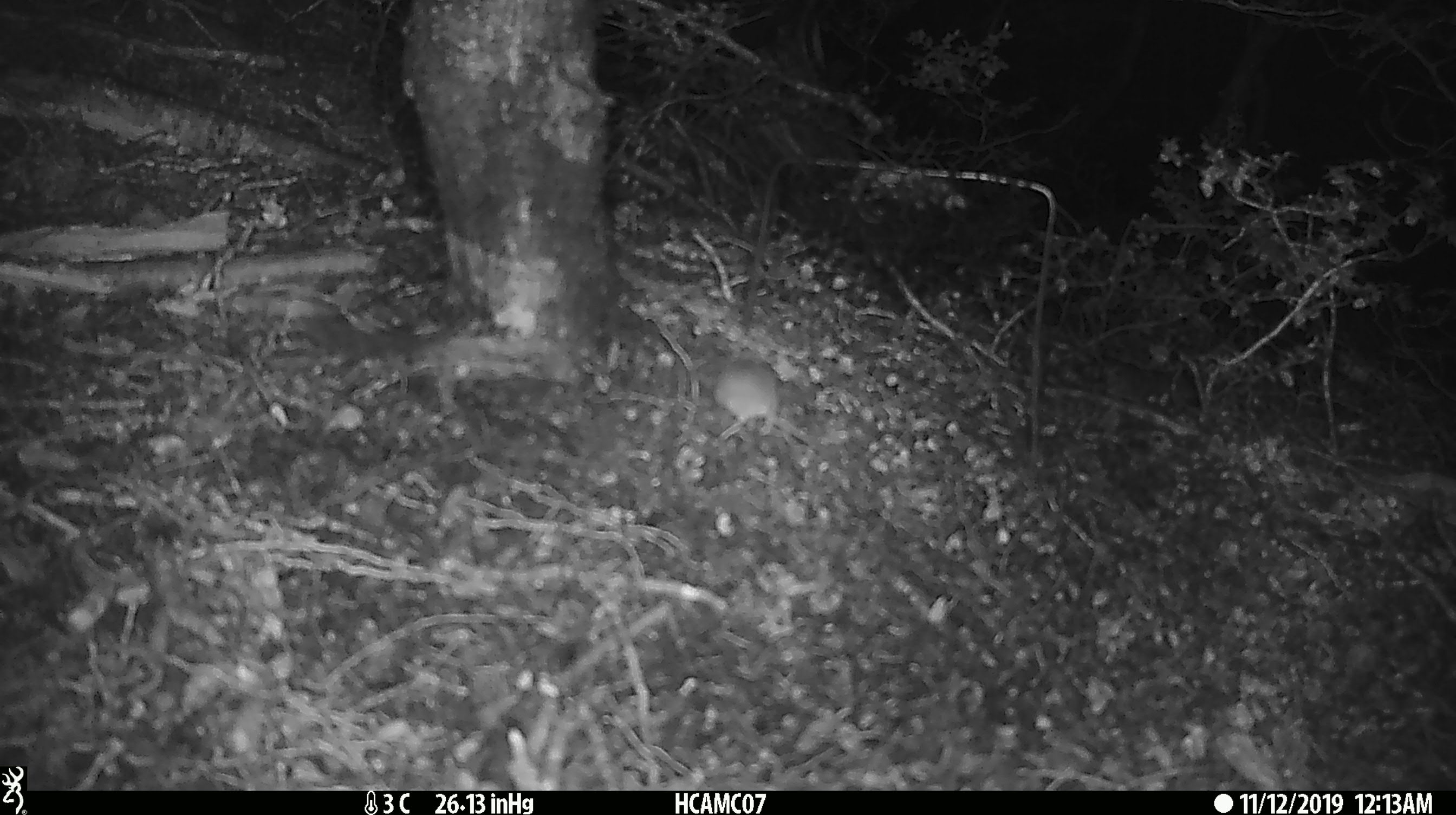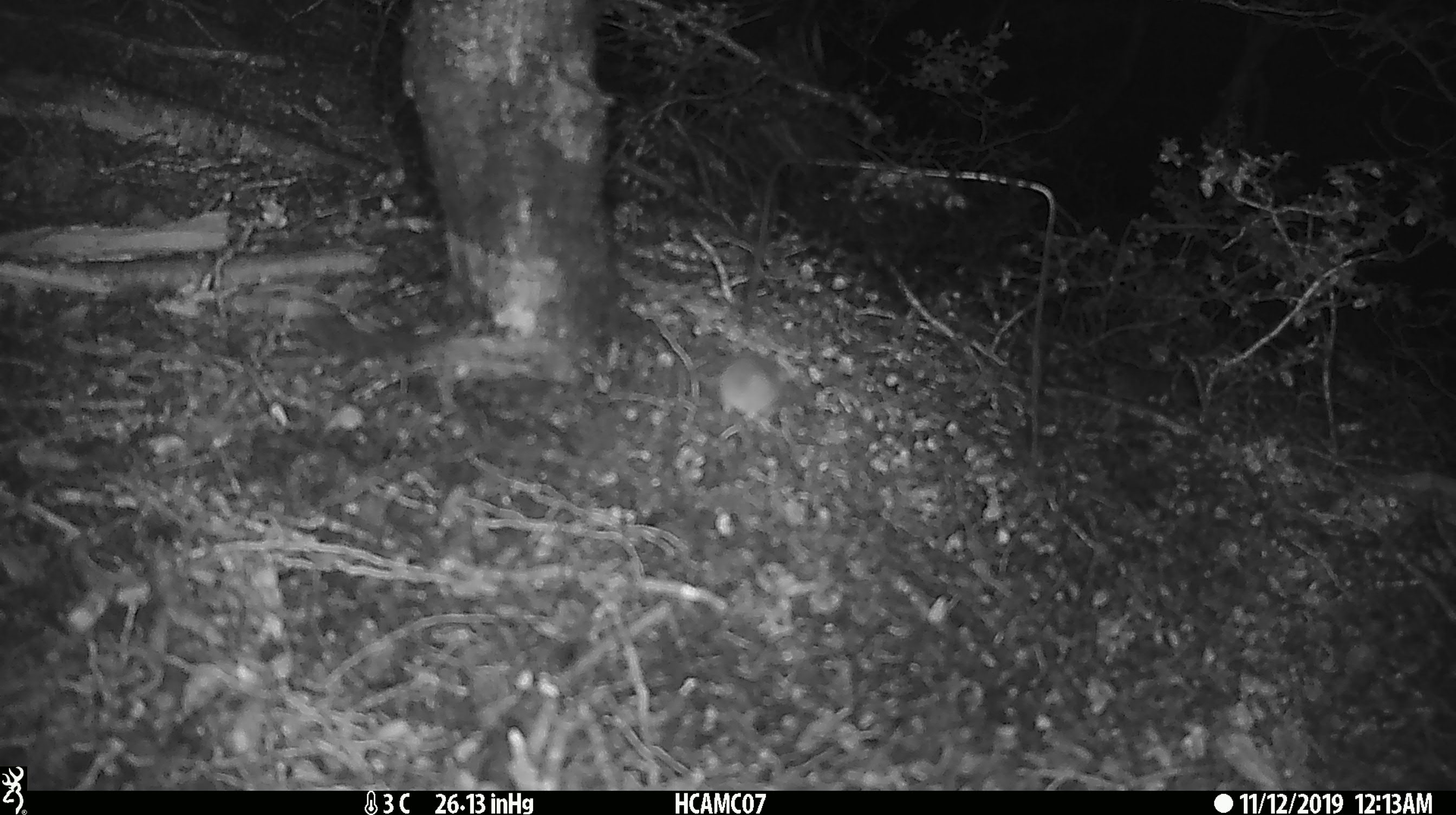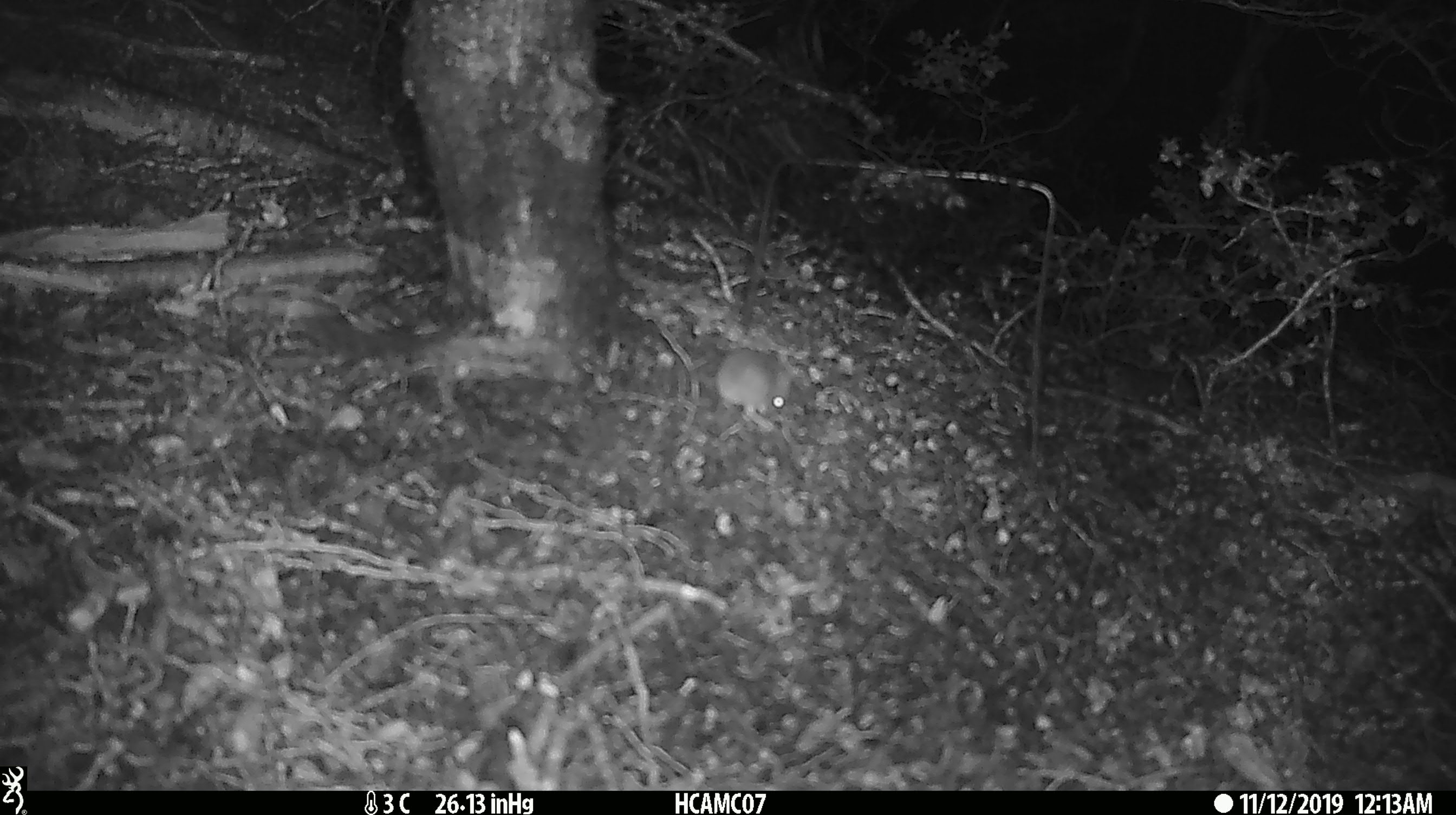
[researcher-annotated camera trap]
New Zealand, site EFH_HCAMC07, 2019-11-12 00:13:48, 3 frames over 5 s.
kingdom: Animalia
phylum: Chordata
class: Mammalia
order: Rodentia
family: Muridae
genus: Mus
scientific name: Mus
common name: mouse